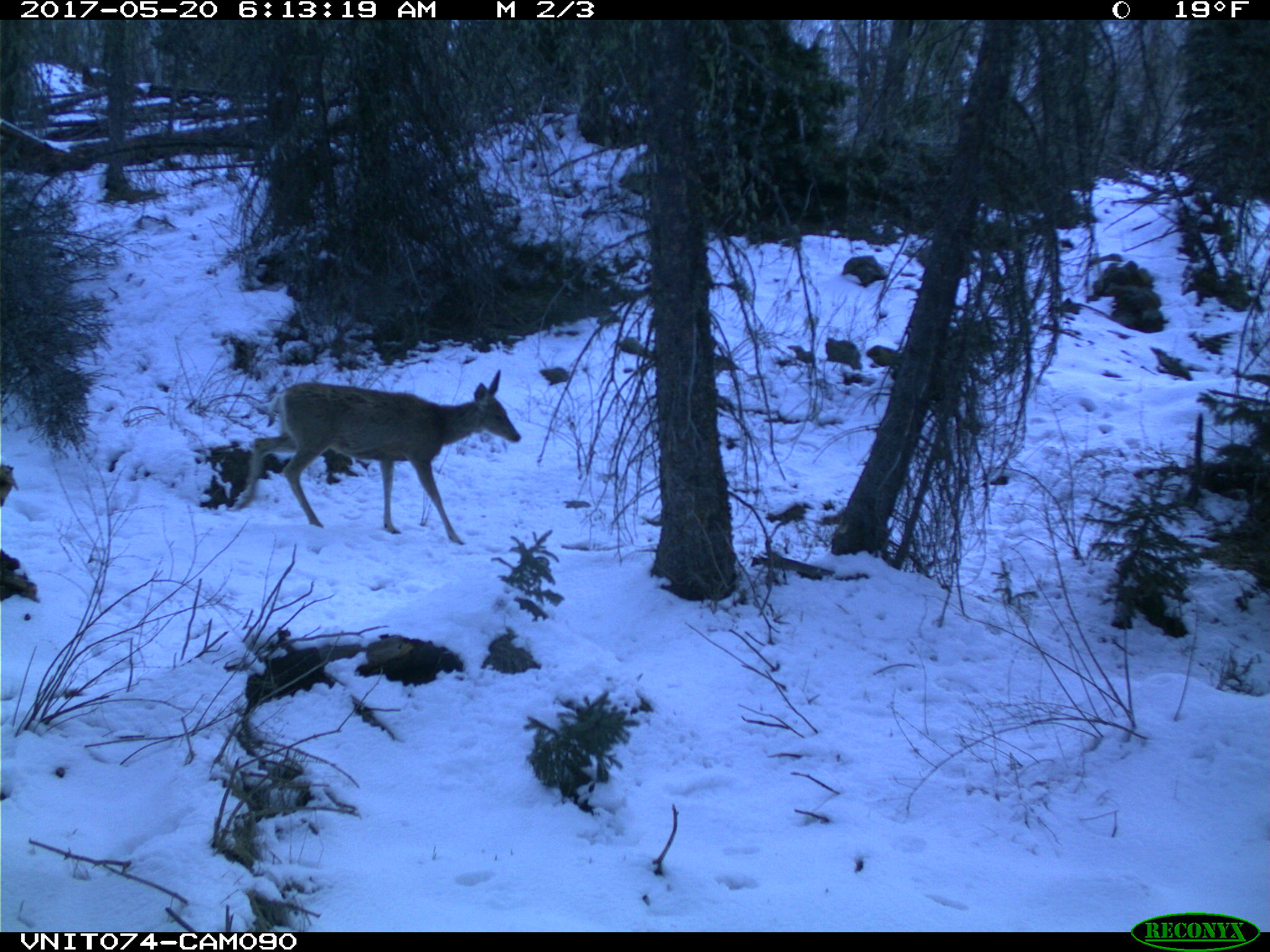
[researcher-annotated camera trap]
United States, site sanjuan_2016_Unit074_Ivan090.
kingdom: Animalia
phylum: Chordata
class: Mammalia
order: Artiodactyla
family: Cervidae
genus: Odocoileus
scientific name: Odocoileus hemionus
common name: mule deer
Odocoileus hemionus (mule deer).